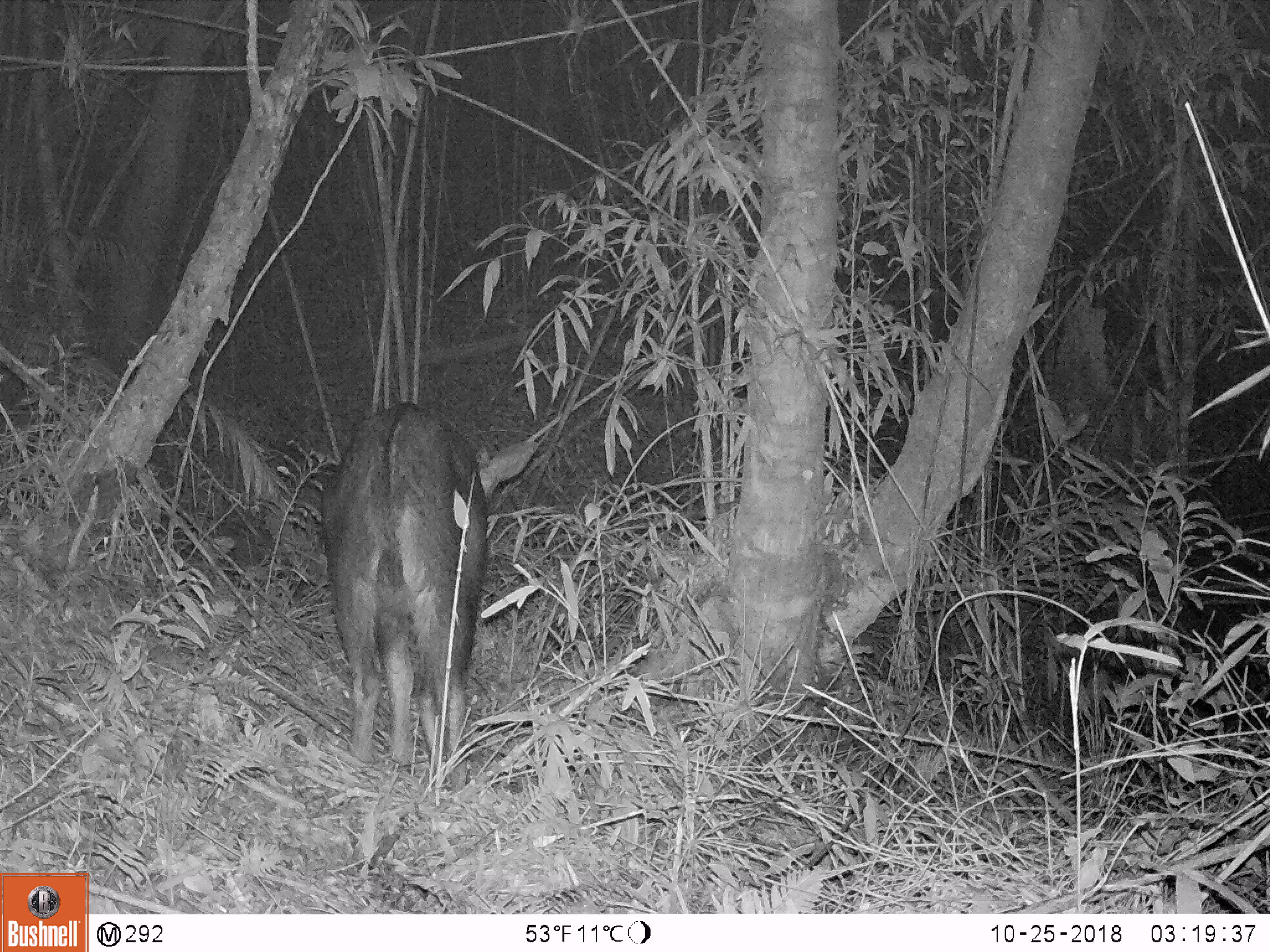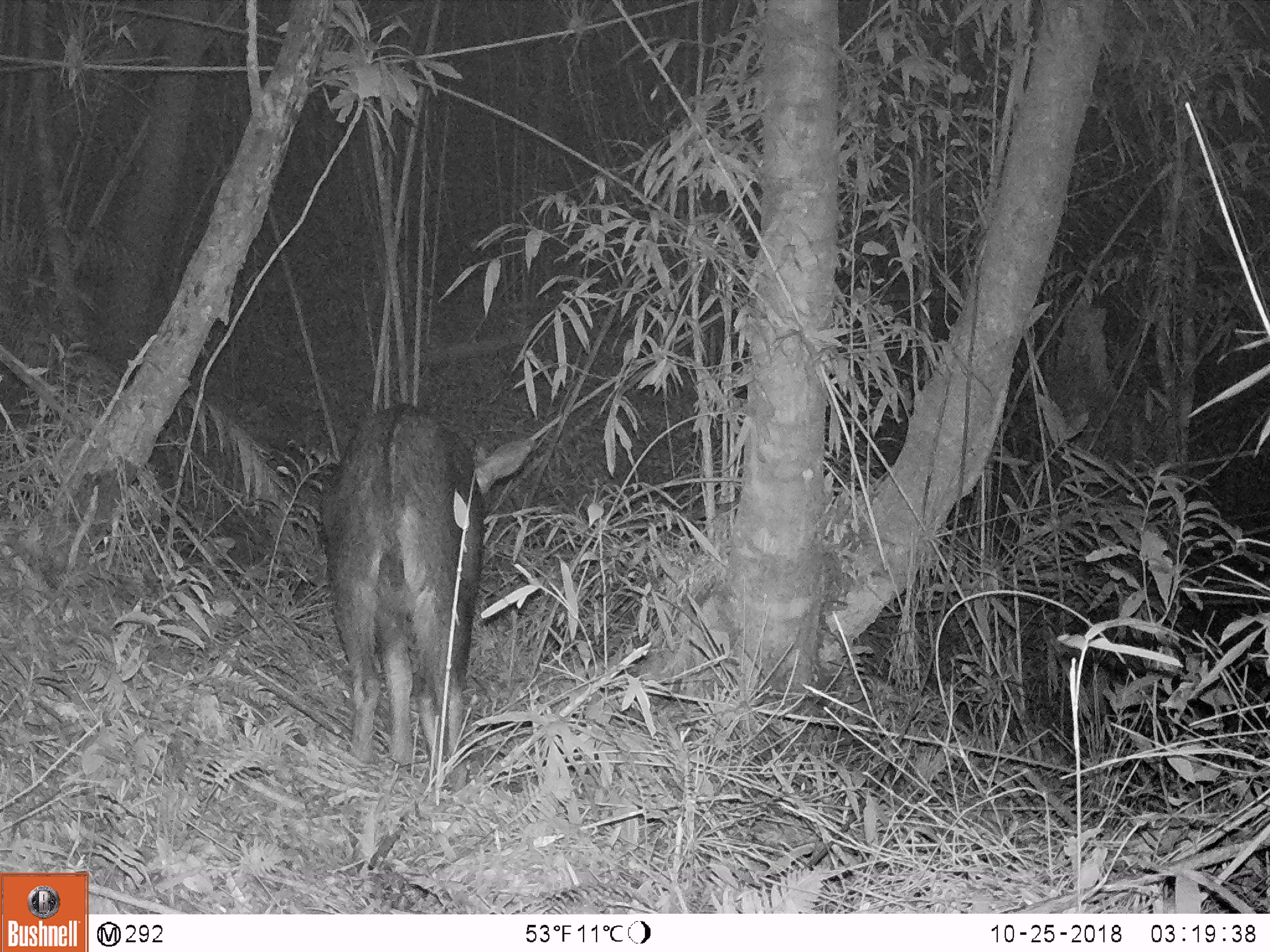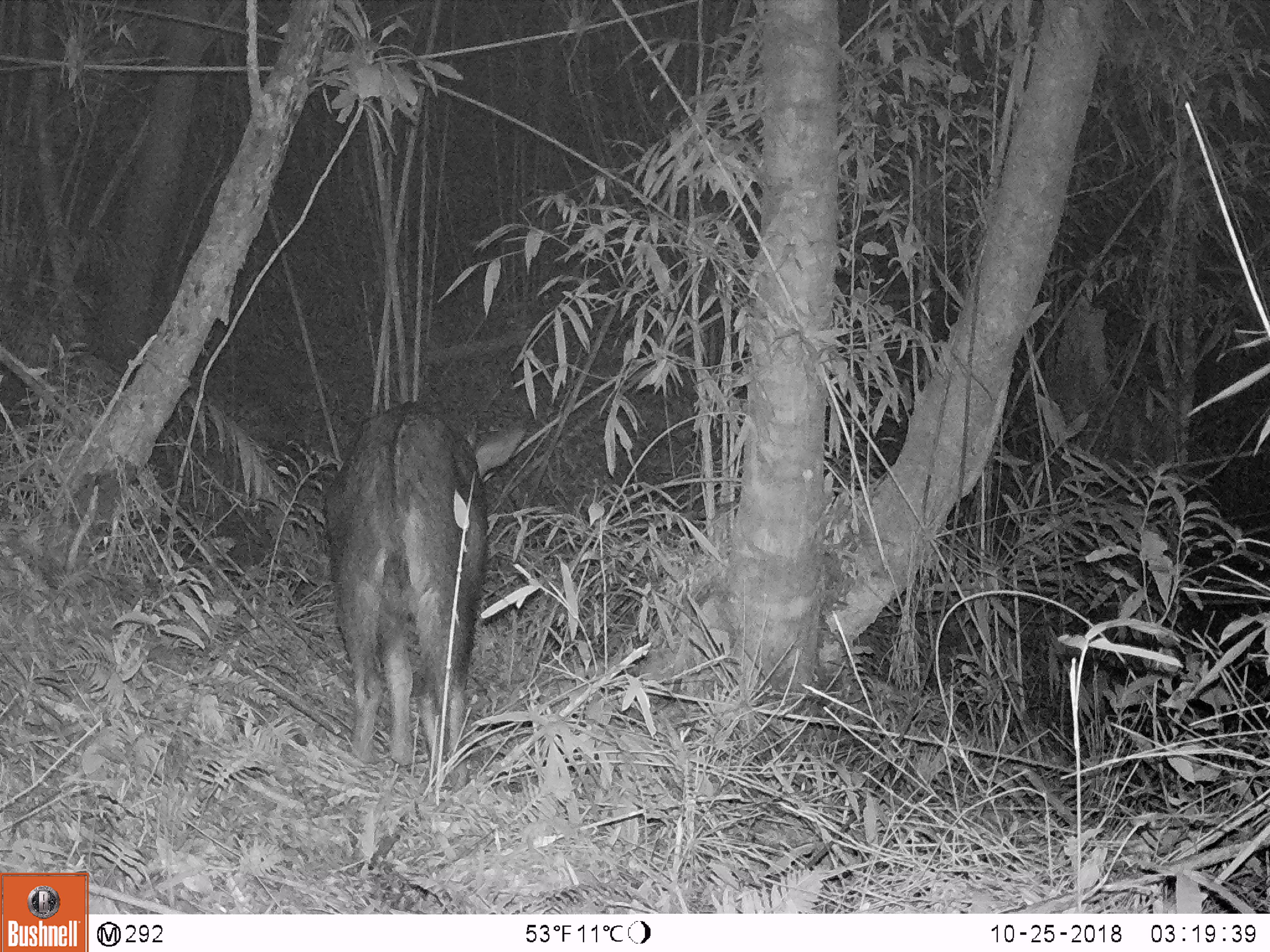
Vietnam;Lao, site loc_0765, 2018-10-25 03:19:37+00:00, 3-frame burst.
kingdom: Animalia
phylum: Chordata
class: Mammalia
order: Artiodactyla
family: Bovidae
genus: Capricornis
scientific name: Capricornis sumatraensis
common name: chinese serow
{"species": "chinese serow (Capricornis sumatraensis)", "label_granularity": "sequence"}